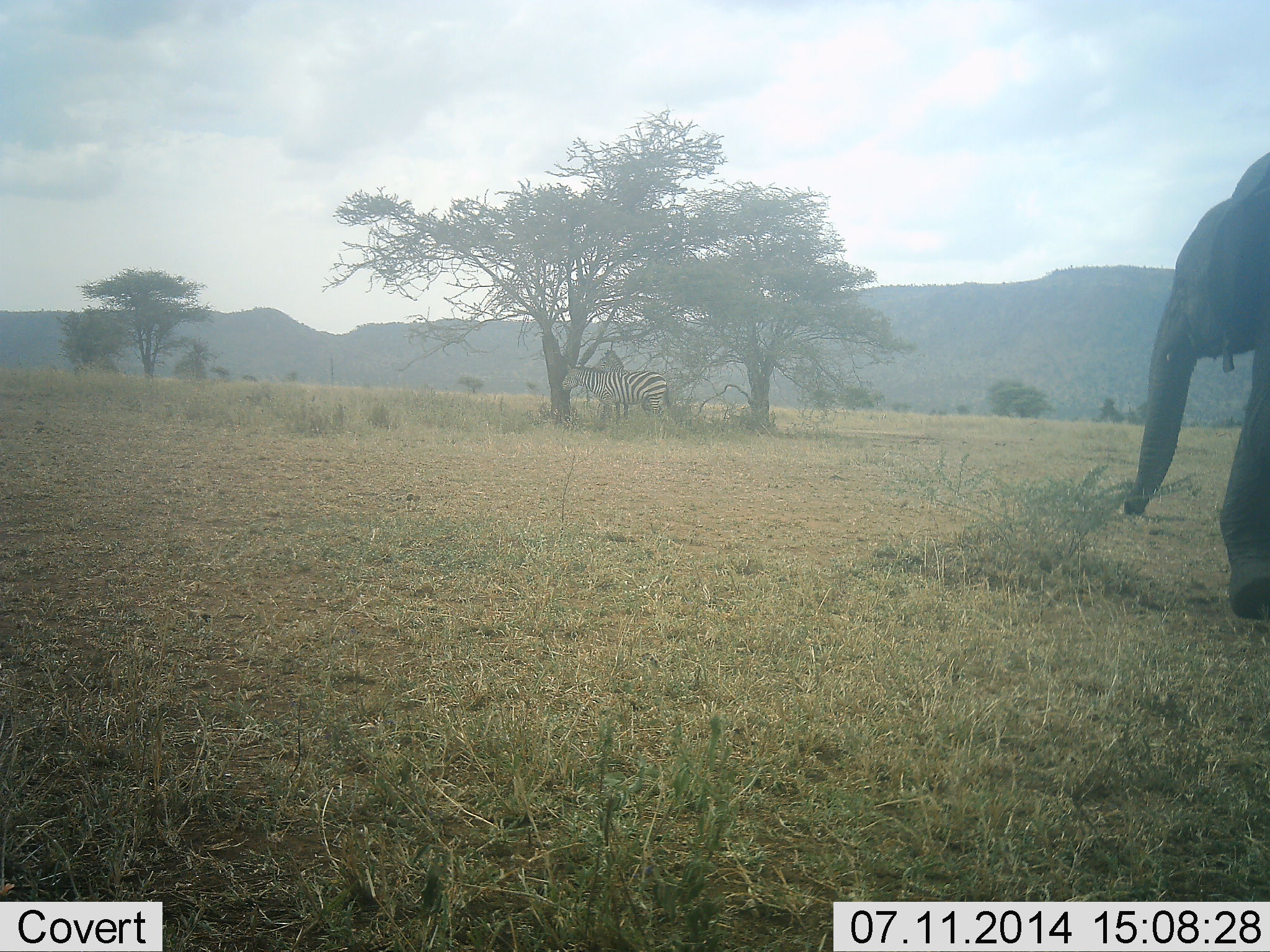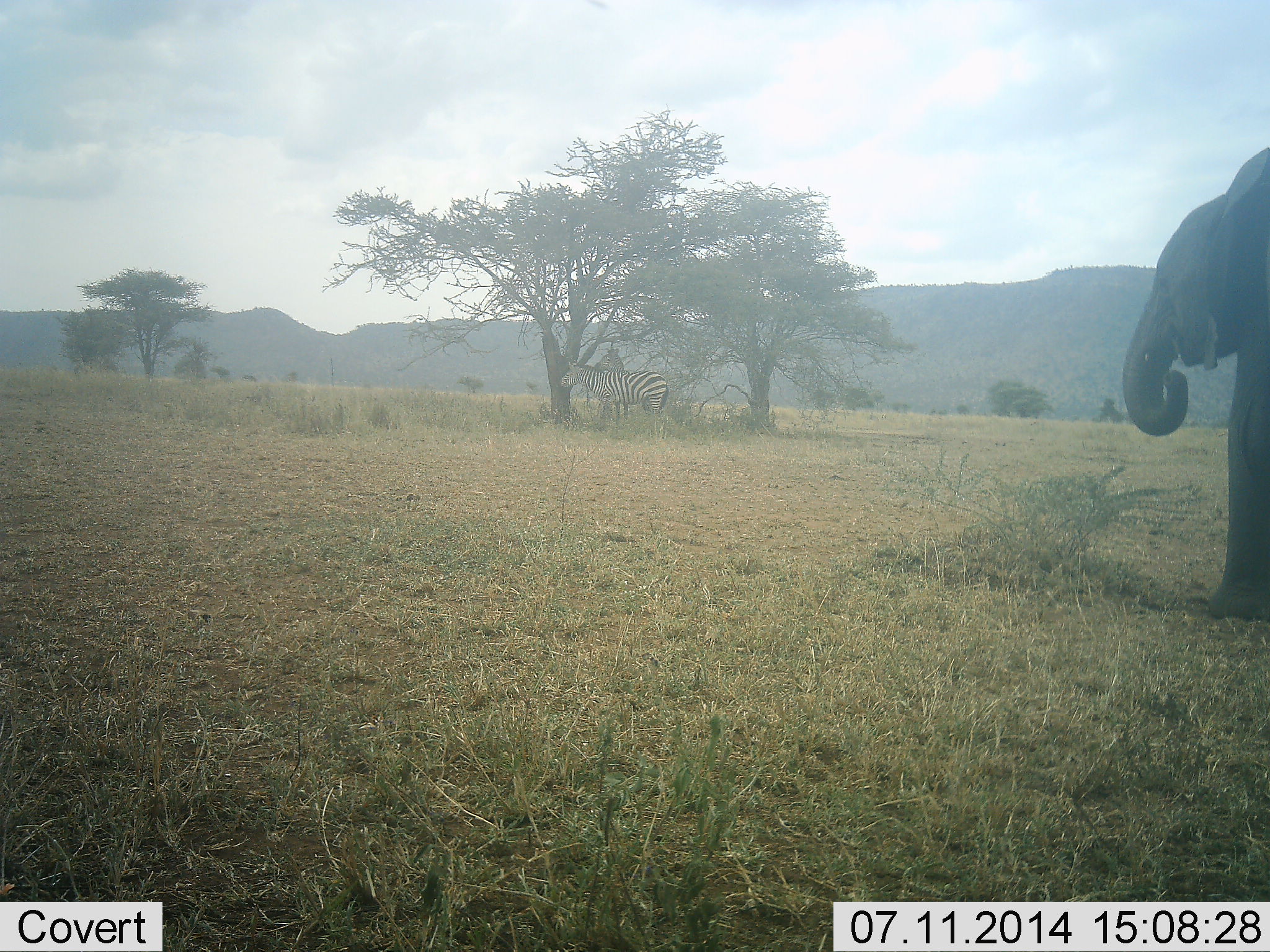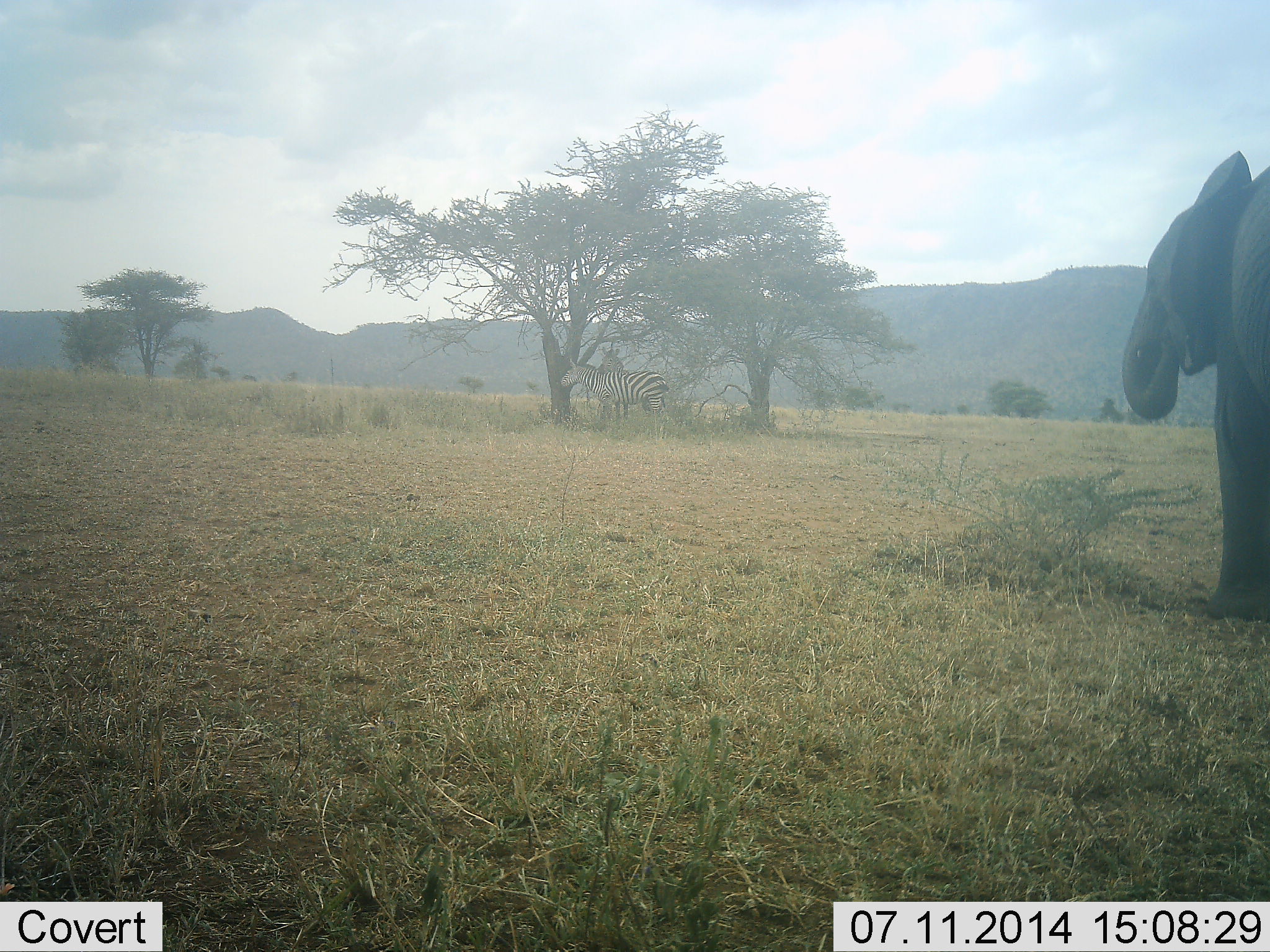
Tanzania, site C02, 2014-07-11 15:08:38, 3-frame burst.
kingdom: Animalia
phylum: Chordata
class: Mammalia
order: Proboscidea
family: Elephantidae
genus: Loxodonta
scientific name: Loxodonta africana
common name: african bush elephant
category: elephant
Elephant (african bush elephant) (Loxodonta africana), count 1. Behavior (volunteer vote fractions): standing 45%, resting 0%, moving 36%, interacting 0%. Young present (vote fraction): 0%. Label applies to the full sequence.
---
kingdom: Animalia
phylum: Chordata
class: Mammalia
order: Perissodactyla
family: Equidae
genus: Equus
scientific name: Equus quagga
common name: plains zebra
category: zebra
Zebra (plains zebra) (Equus quagga), count 2. Behavior (volunteer vote fractions): standing 90%, resting 0%, moving 0%, interacting 20%. Young present (vote fraction): 0%. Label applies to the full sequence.